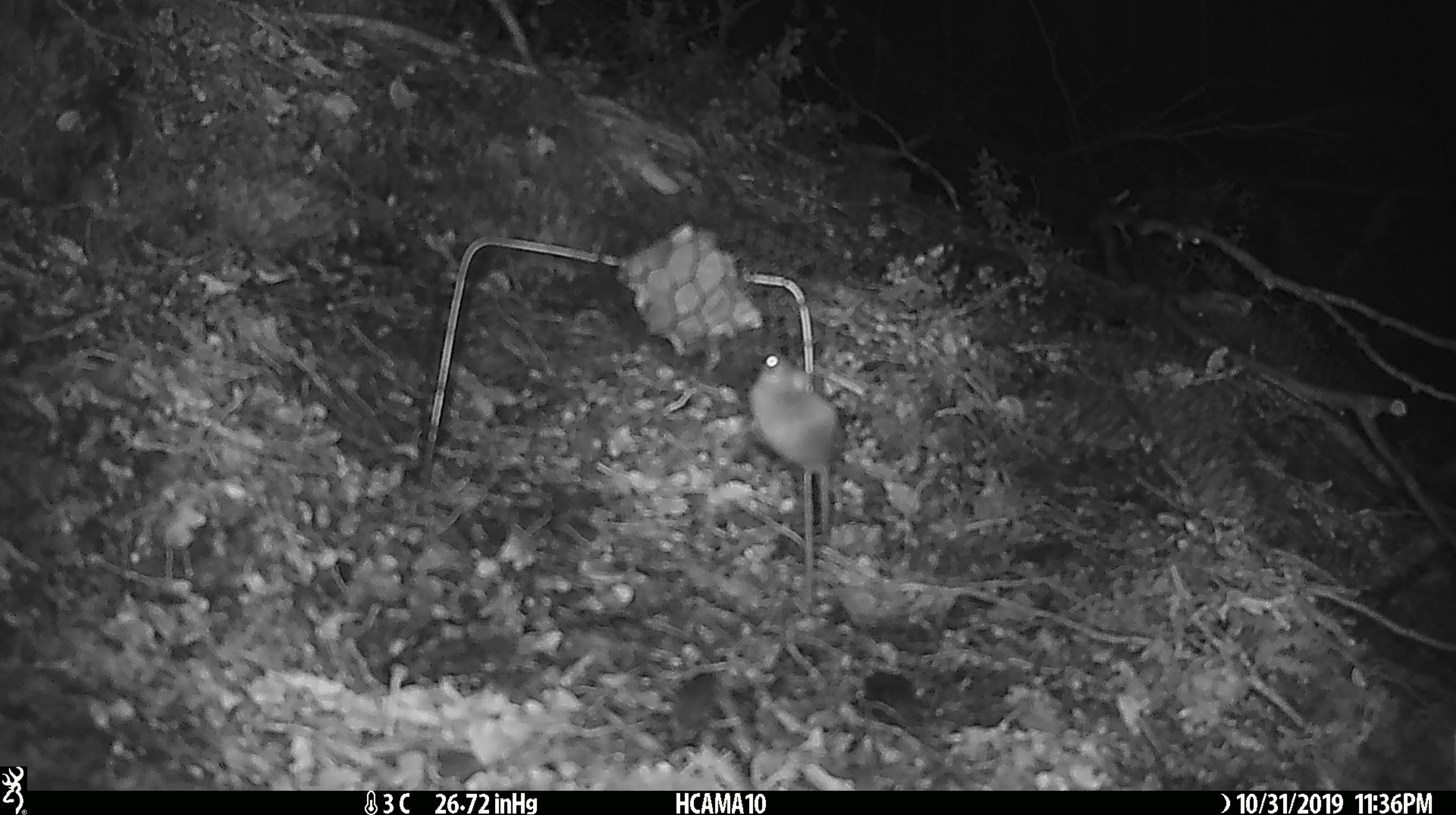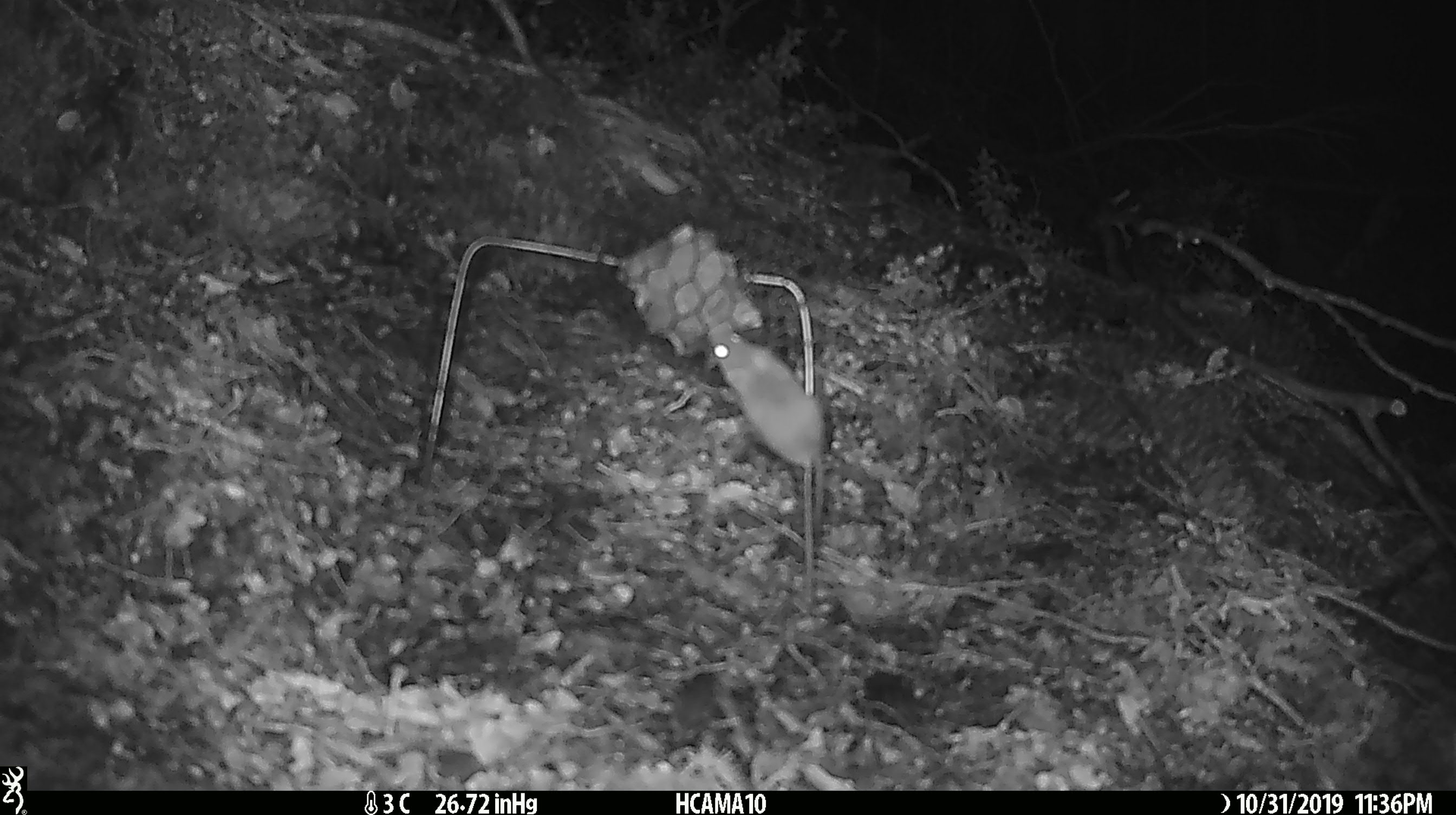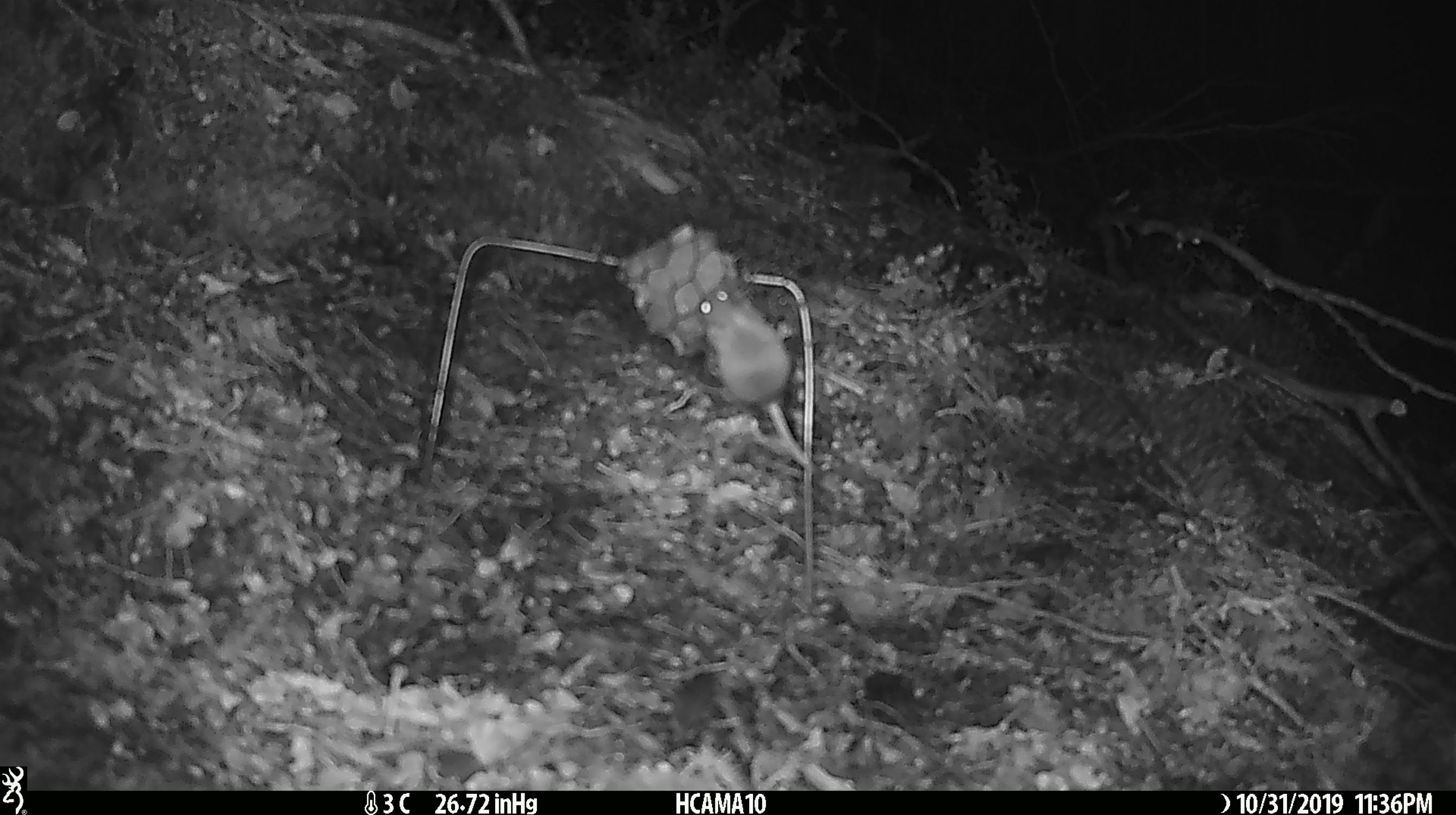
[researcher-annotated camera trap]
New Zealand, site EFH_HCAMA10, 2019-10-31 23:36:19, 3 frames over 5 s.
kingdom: Animalia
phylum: Chordata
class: Mammalia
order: Rodentia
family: Muridae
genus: Mus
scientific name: Mus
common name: mouse